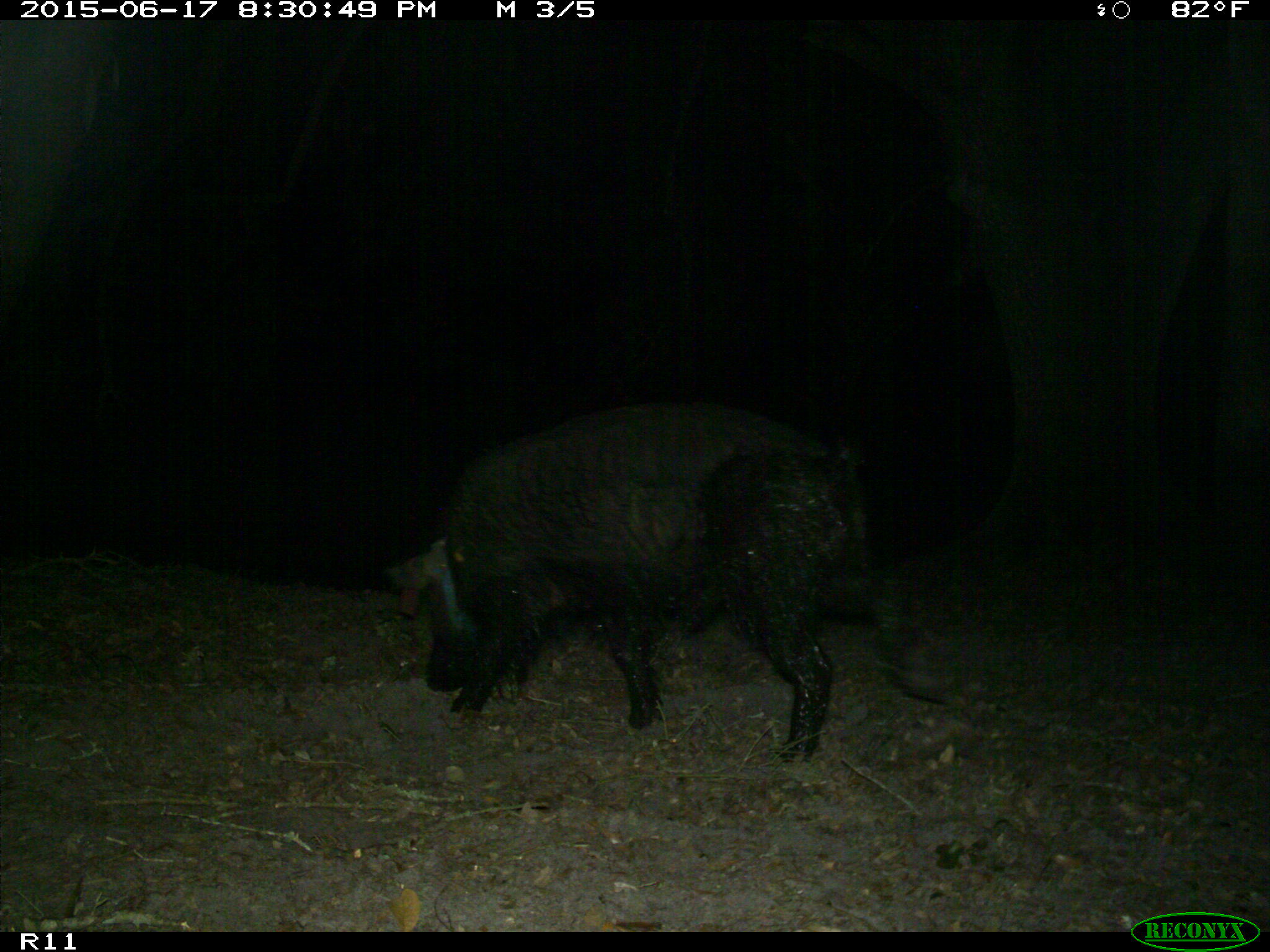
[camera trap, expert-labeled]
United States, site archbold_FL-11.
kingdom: Animalia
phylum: Chordata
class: Mammalia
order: Artiodactyla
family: Suidae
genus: Sus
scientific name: Sus scrofa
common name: wild boar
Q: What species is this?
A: Sus scrofa (wild boar).